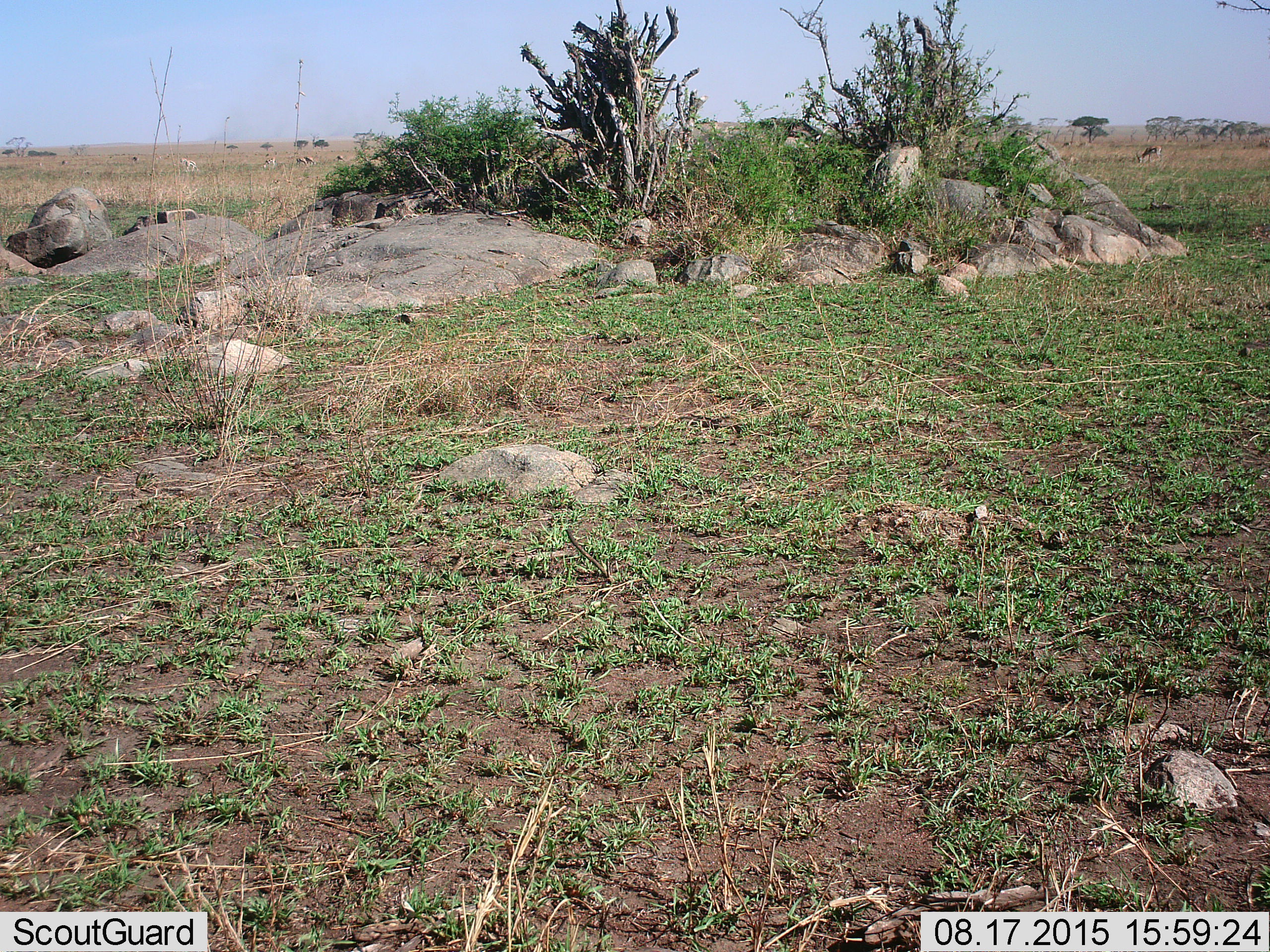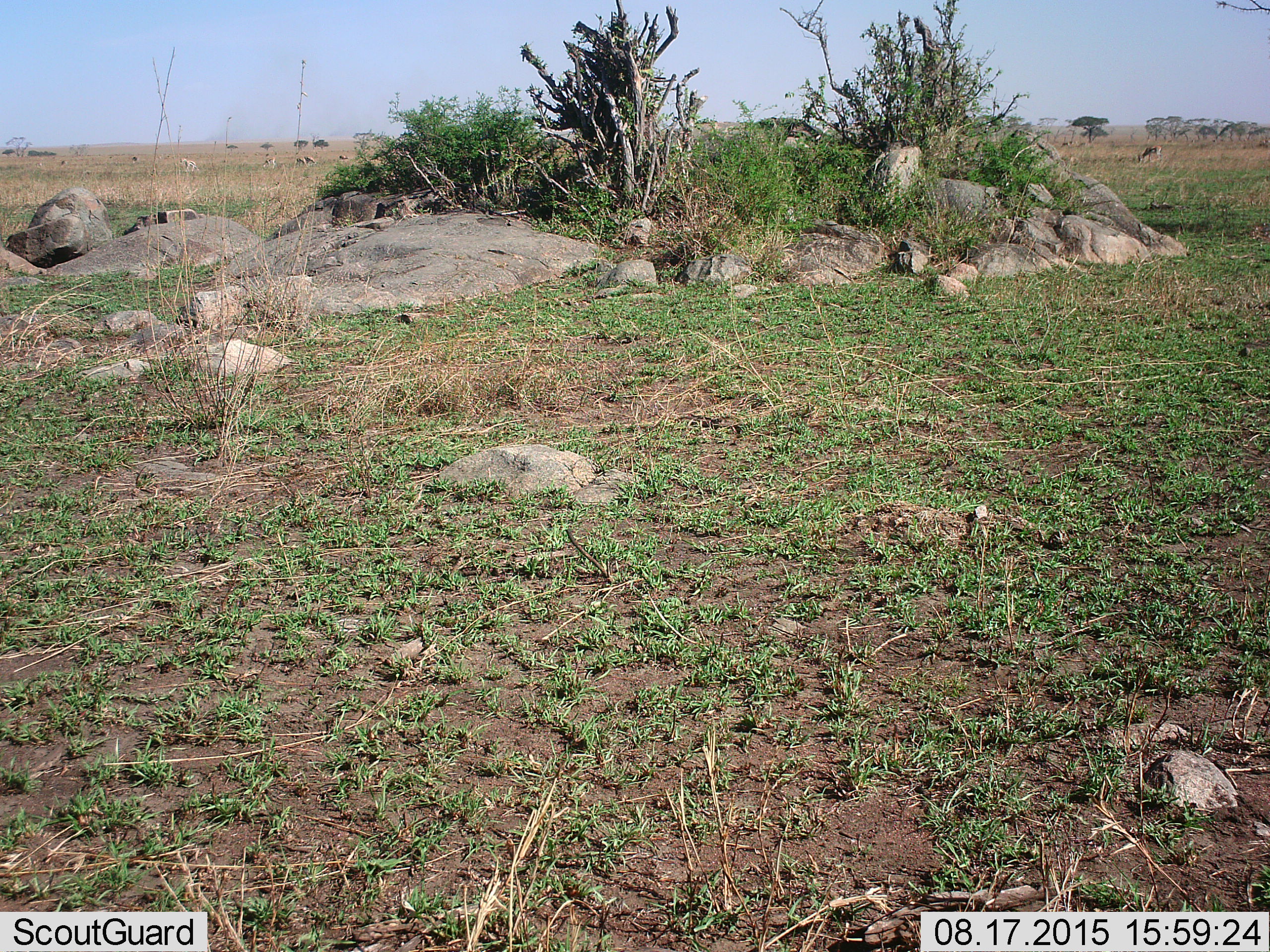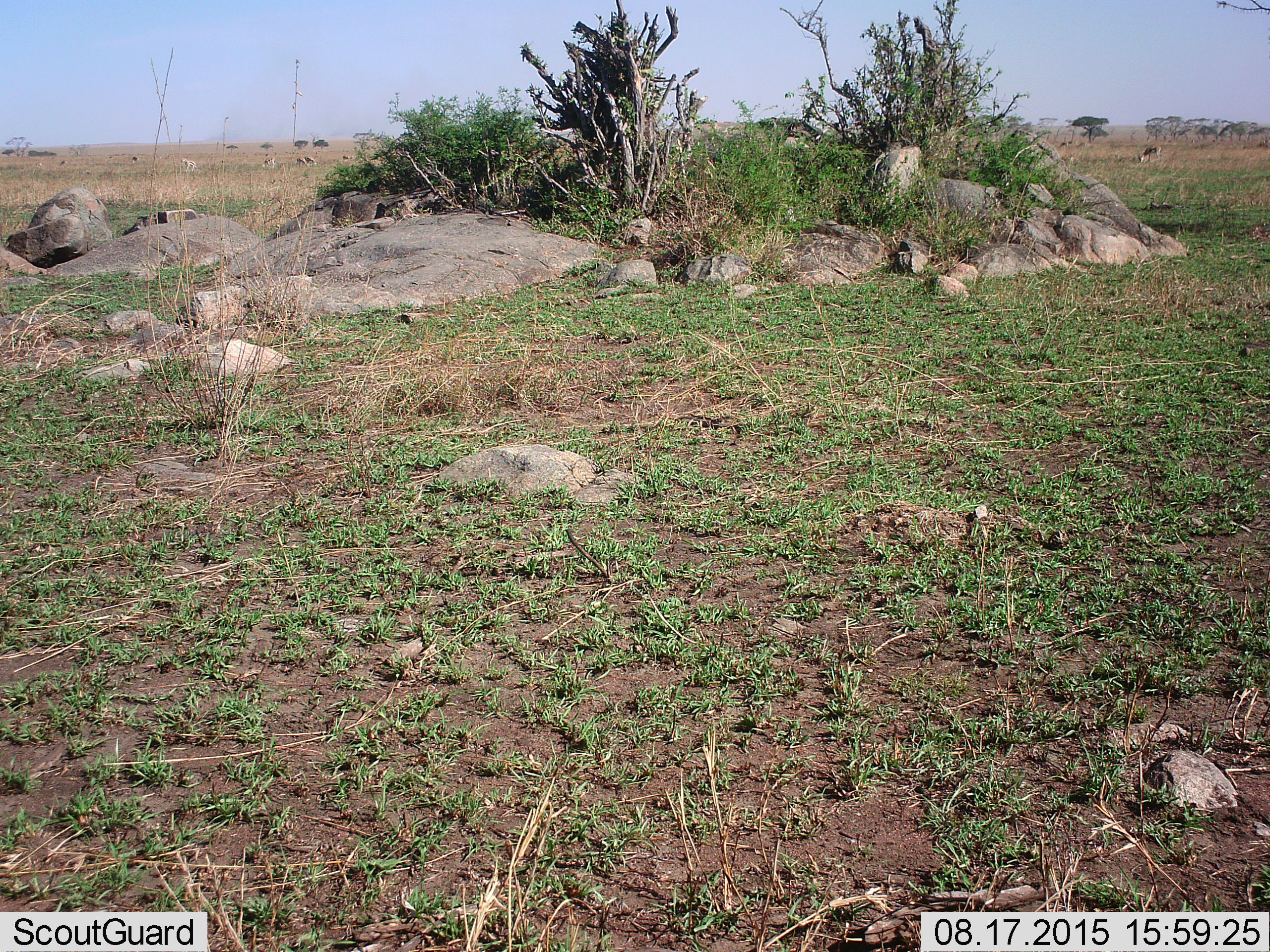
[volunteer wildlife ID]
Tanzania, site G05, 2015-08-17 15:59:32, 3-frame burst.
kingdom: Animalia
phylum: Chordata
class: Mammalia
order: Artiodactyla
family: Bovidae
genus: Eudorcas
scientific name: Eudorcas thomsonii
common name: thomson's gazelle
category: gazellethomsons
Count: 11-50.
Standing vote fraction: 80%.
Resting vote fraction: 0%.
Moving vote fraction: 20%.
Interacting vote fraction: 0%.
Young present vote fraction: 0%.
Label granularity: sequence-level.